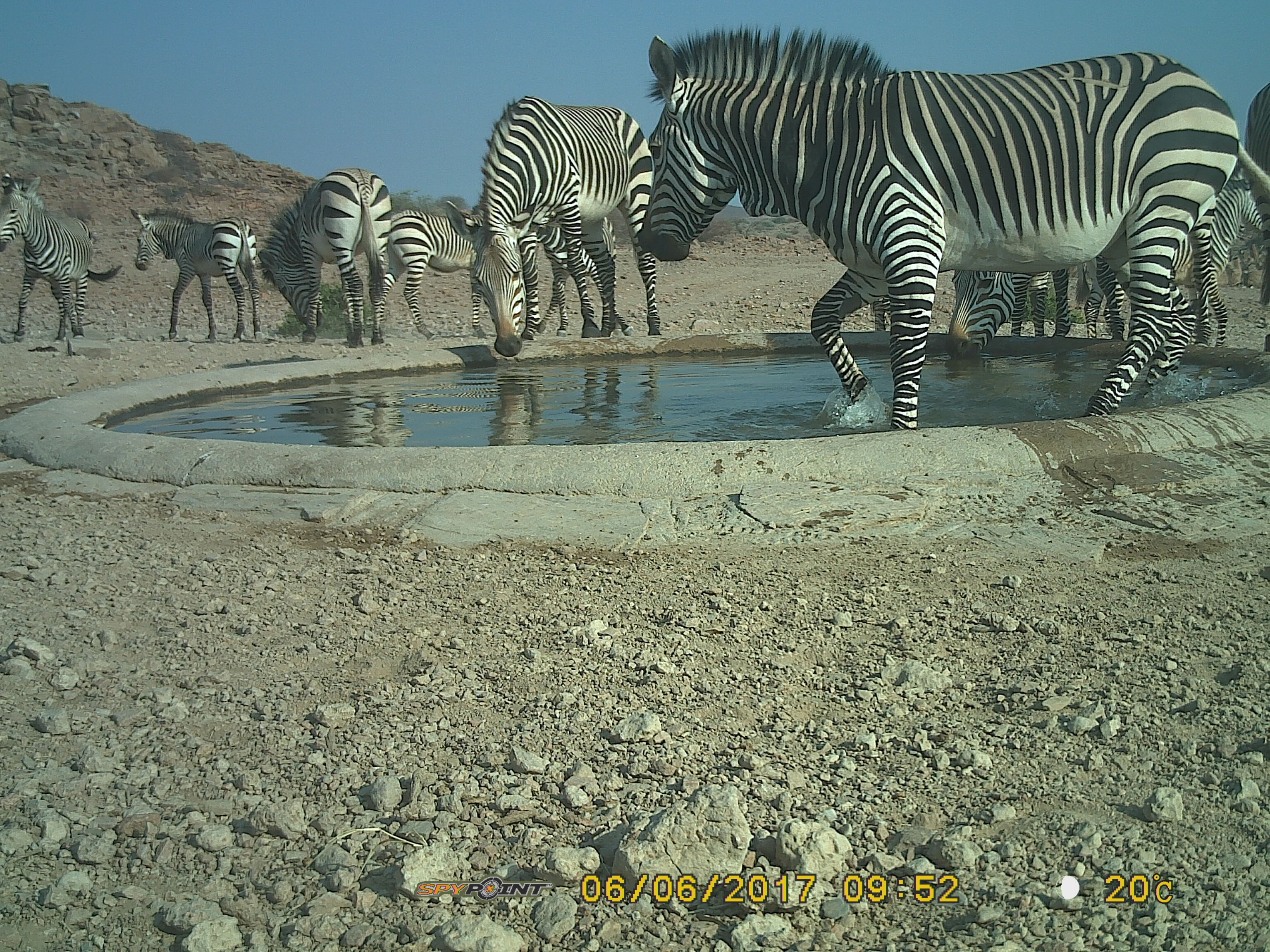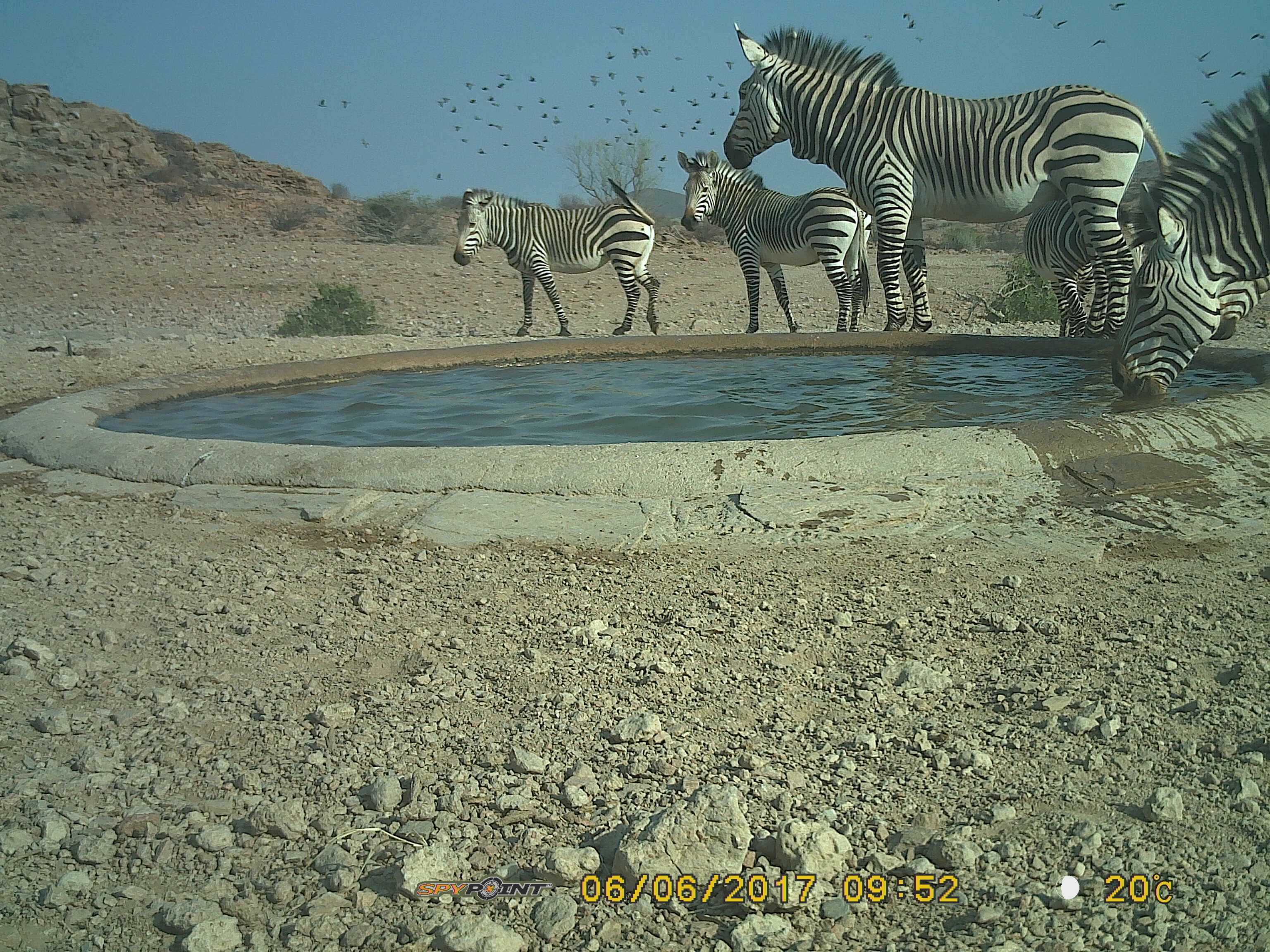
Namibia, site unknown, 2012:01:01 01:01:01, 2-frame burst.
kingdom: Animalia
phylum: Chordata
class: Mammalia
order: Perissodactyla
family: Equidae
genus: Equus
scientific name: Equus zebra hartmannae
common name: hartmann's mountain zebra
Equus zebra hartmannae (hartmann's mountain zebra).